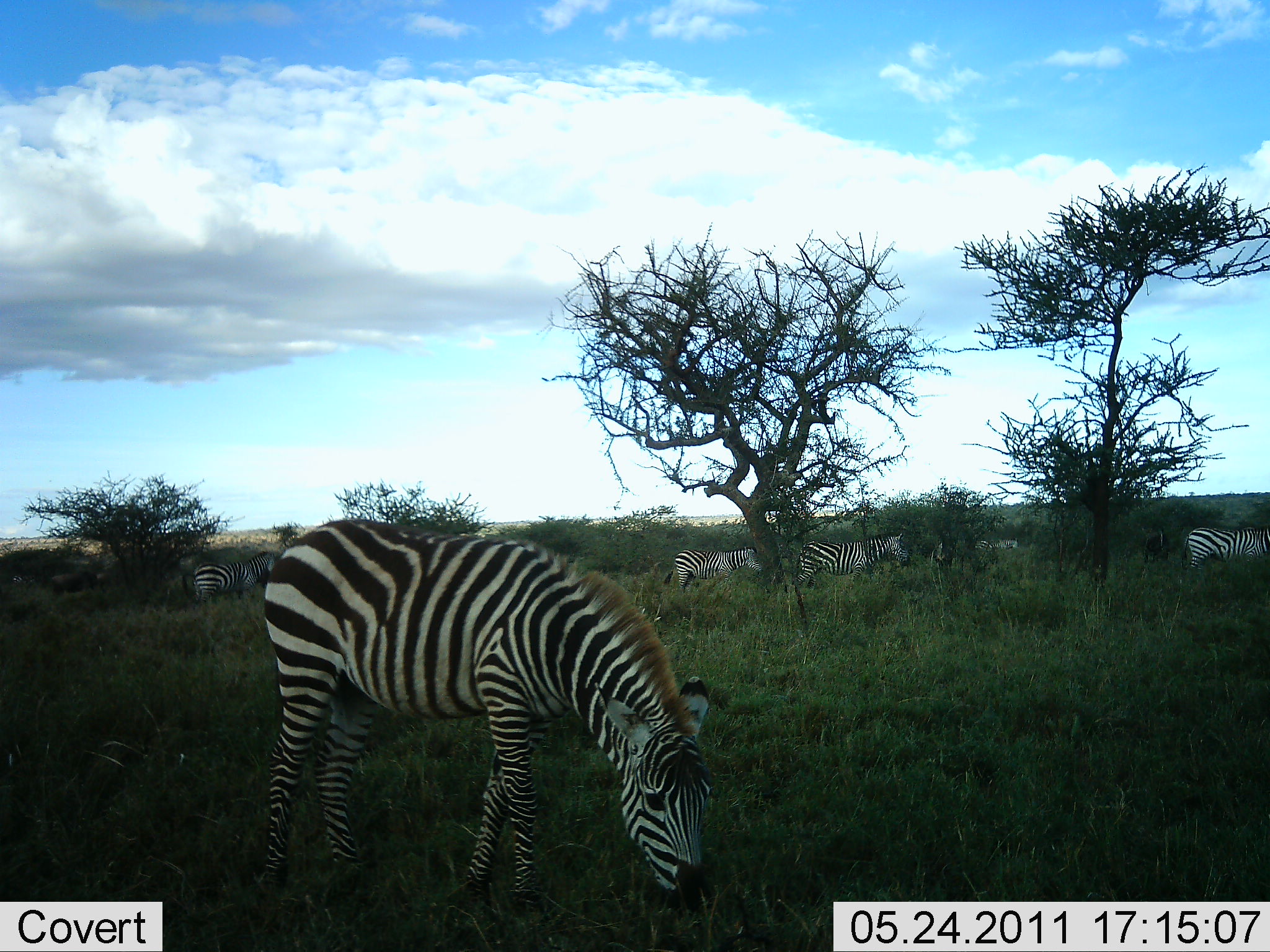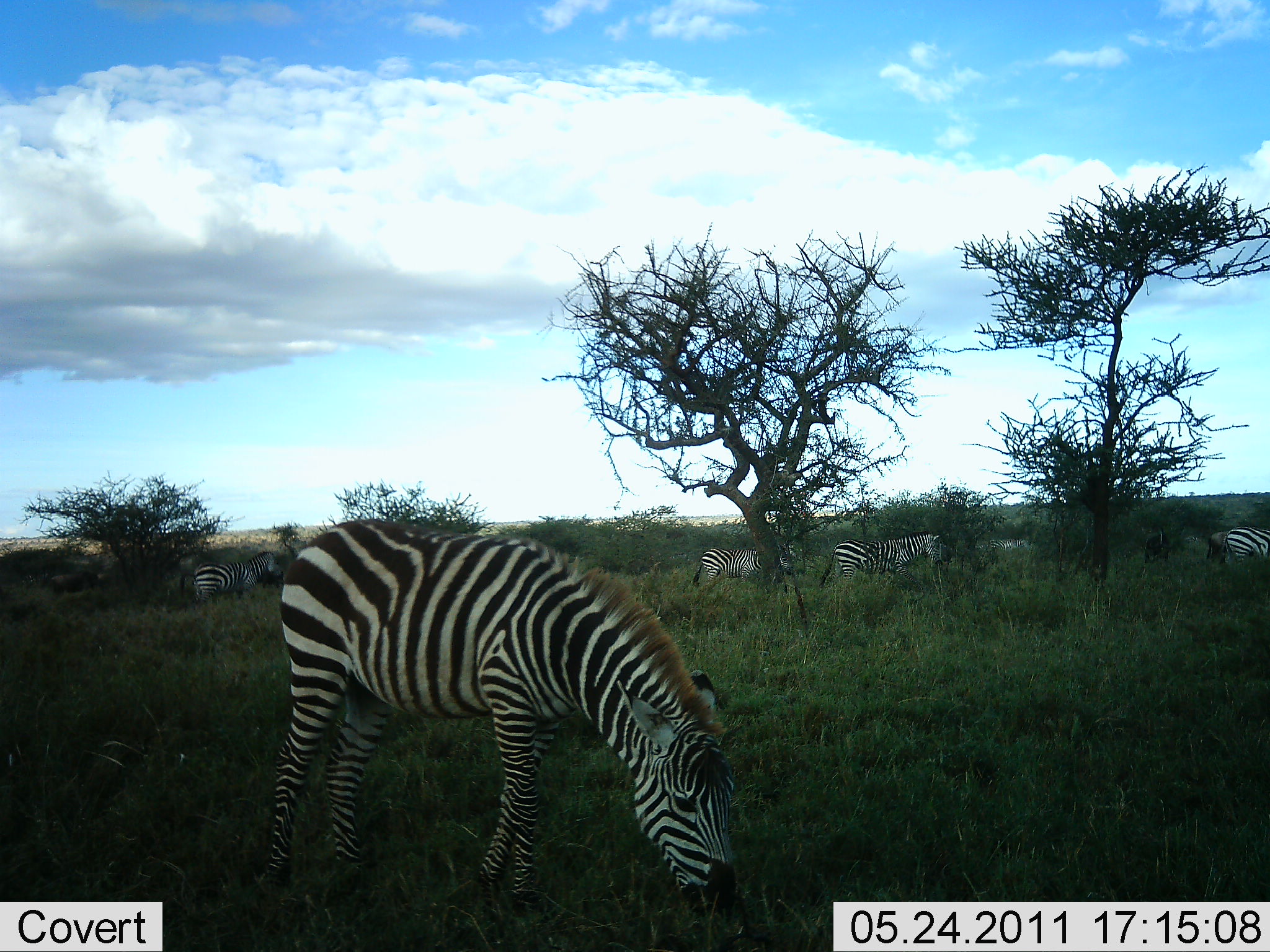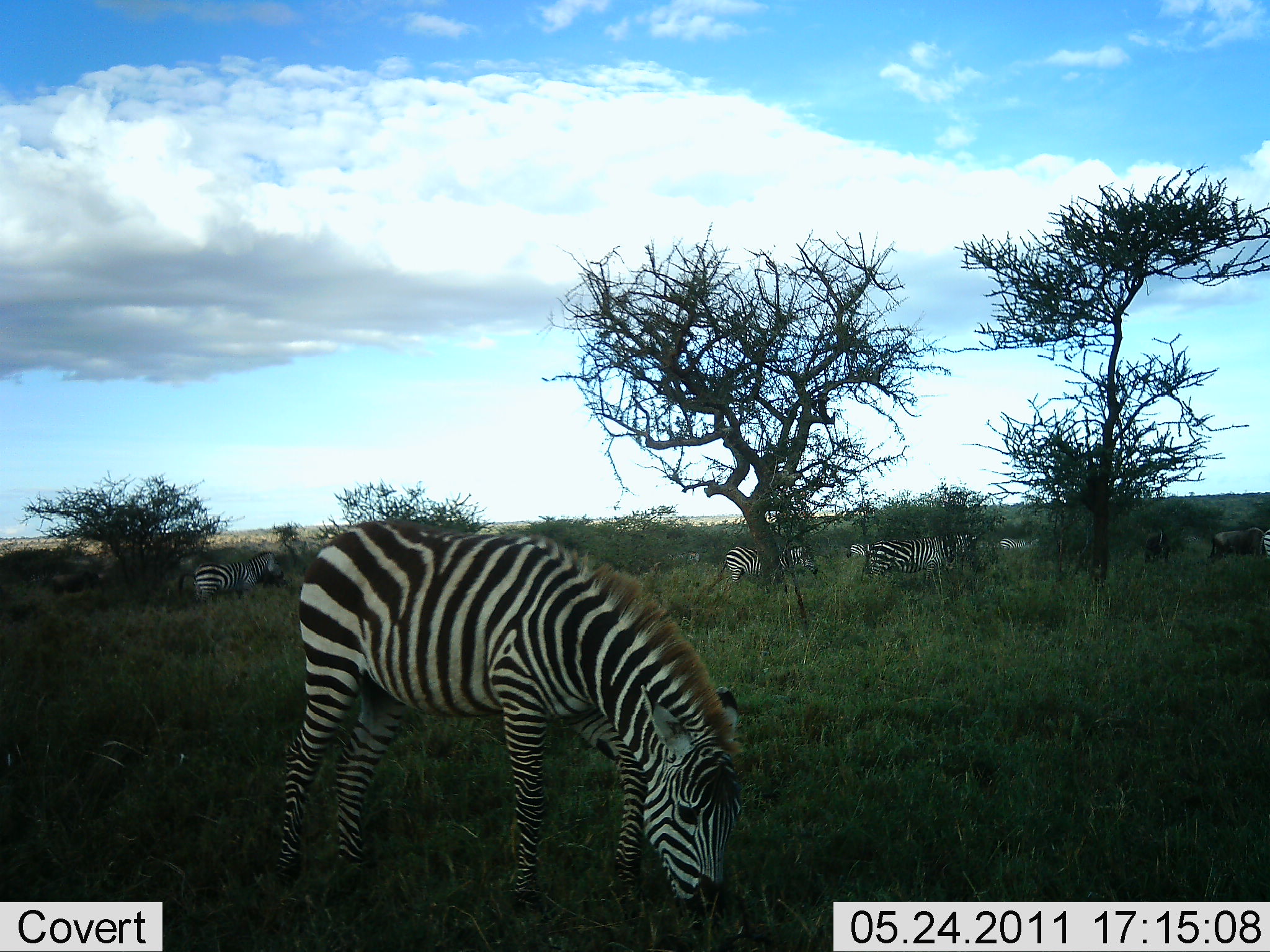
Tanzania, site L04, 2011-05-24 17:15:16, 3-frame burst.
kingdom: Animalia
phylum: Chordata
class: Mammalia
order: Perissodactyla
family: Equidae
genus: Equus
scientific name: Equus quagga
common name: plains zebra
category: zebra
Zebra (plains zebra) (Equus quagga), count 7. Behavior (volunteer vote fractions): standing 33%, resting 0%, moving 33%, interacting 0%. Young present (vote fraction): 8%. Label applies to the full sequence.